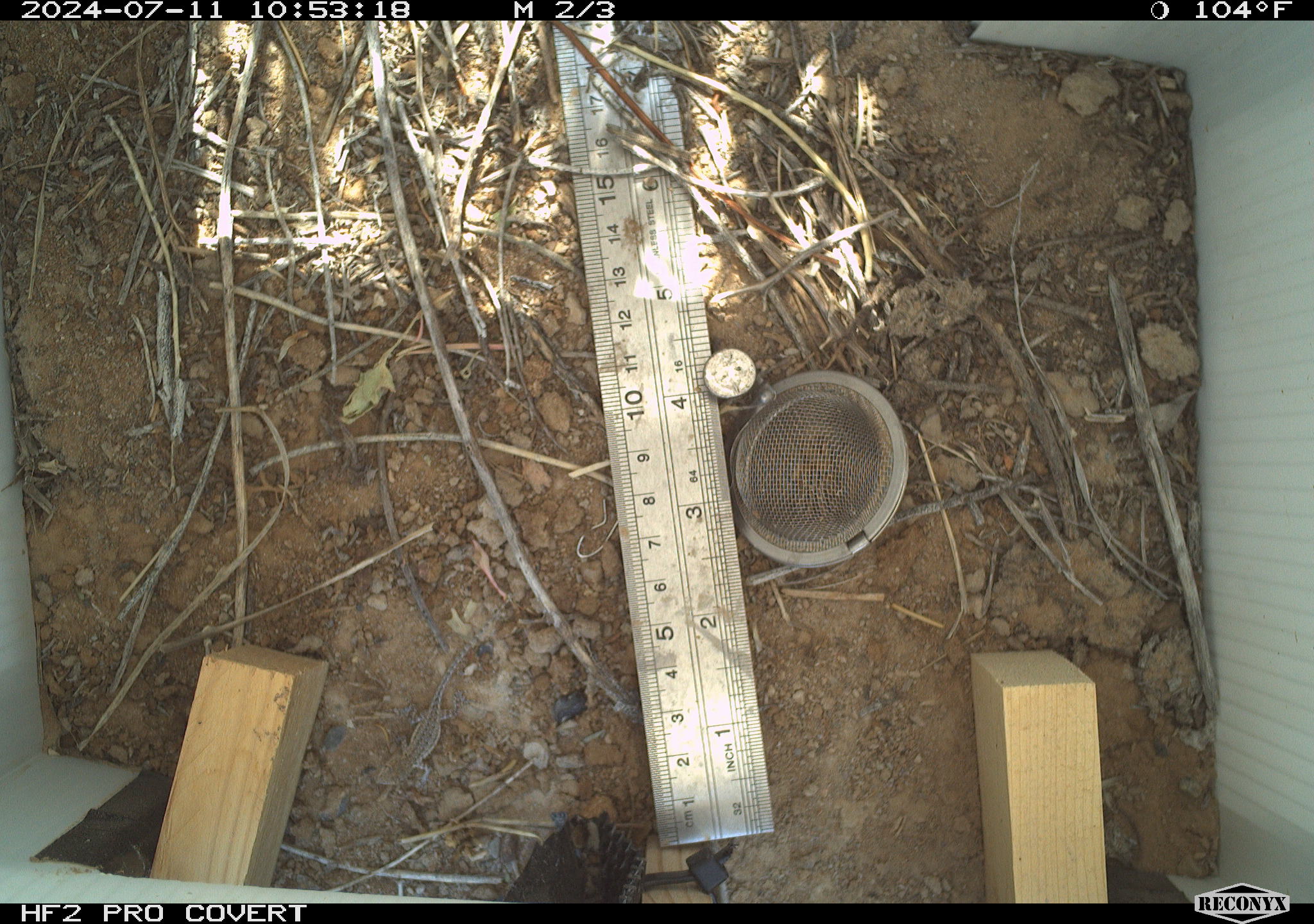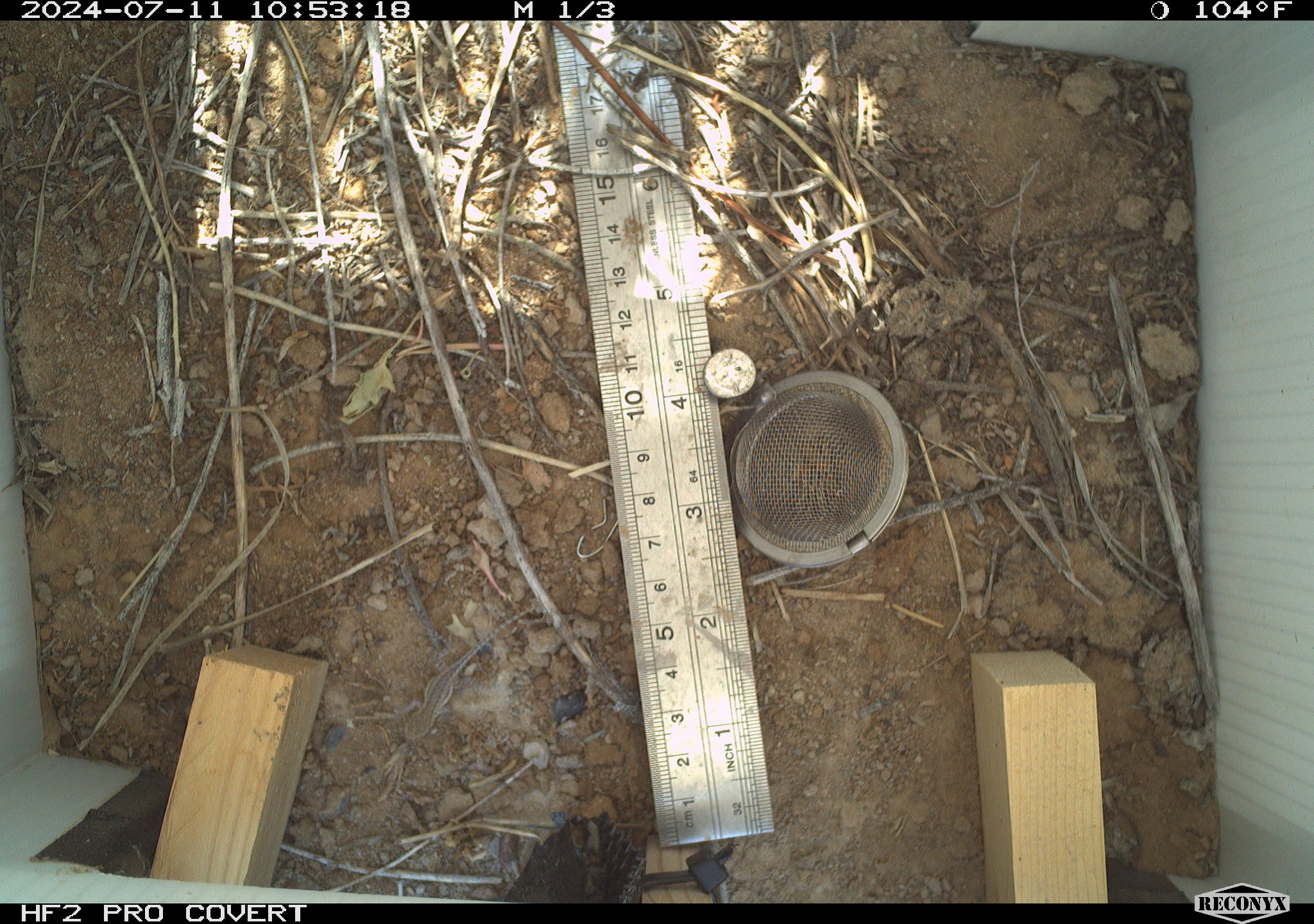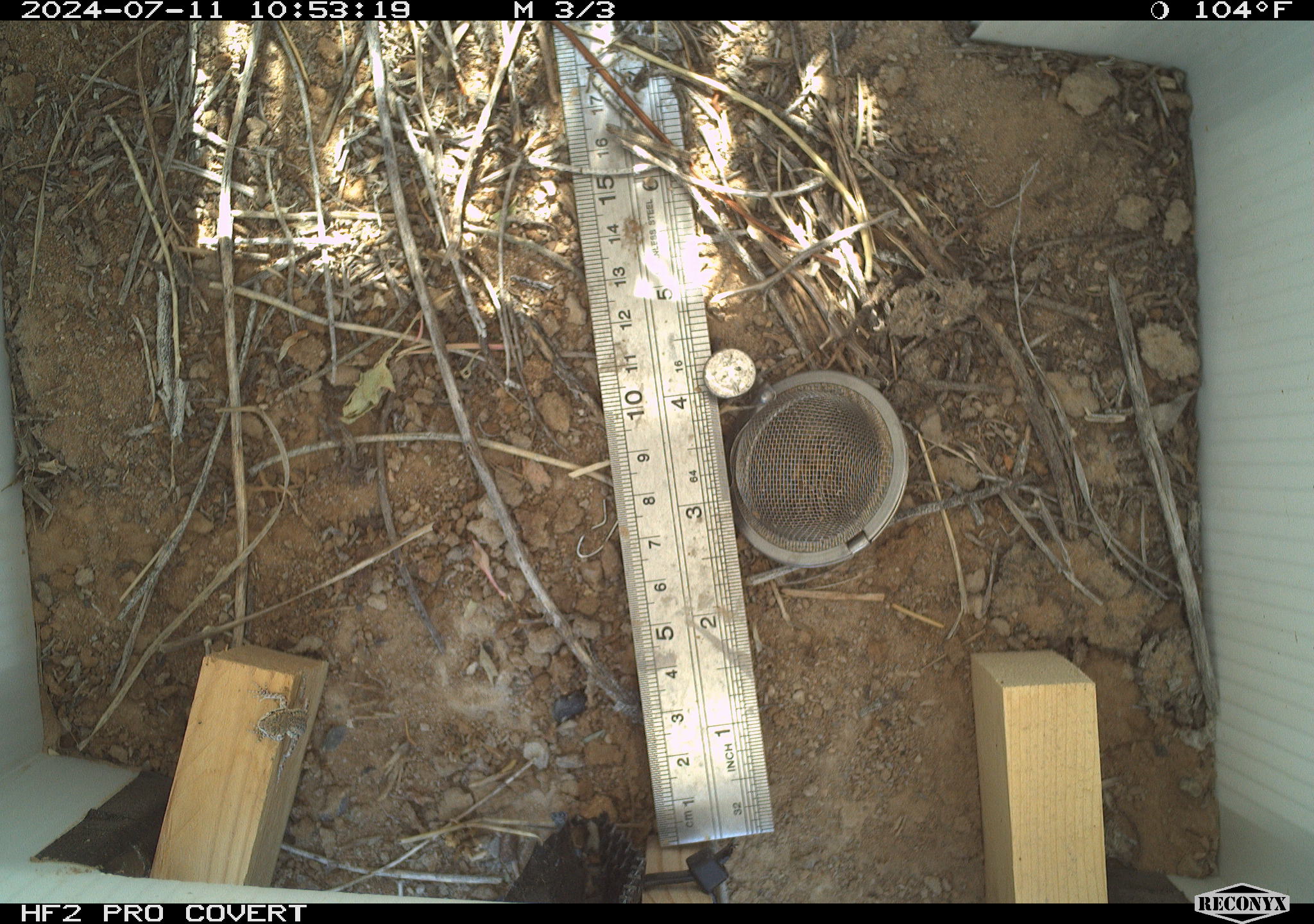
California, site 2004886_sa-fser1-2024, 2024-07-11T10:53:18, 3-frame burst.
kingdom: Animalia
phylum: Chordata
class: Reptilia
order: Squamata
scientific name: Squamata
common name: lizards and snakes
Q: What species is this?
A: Lizards and snakes (Squamata).